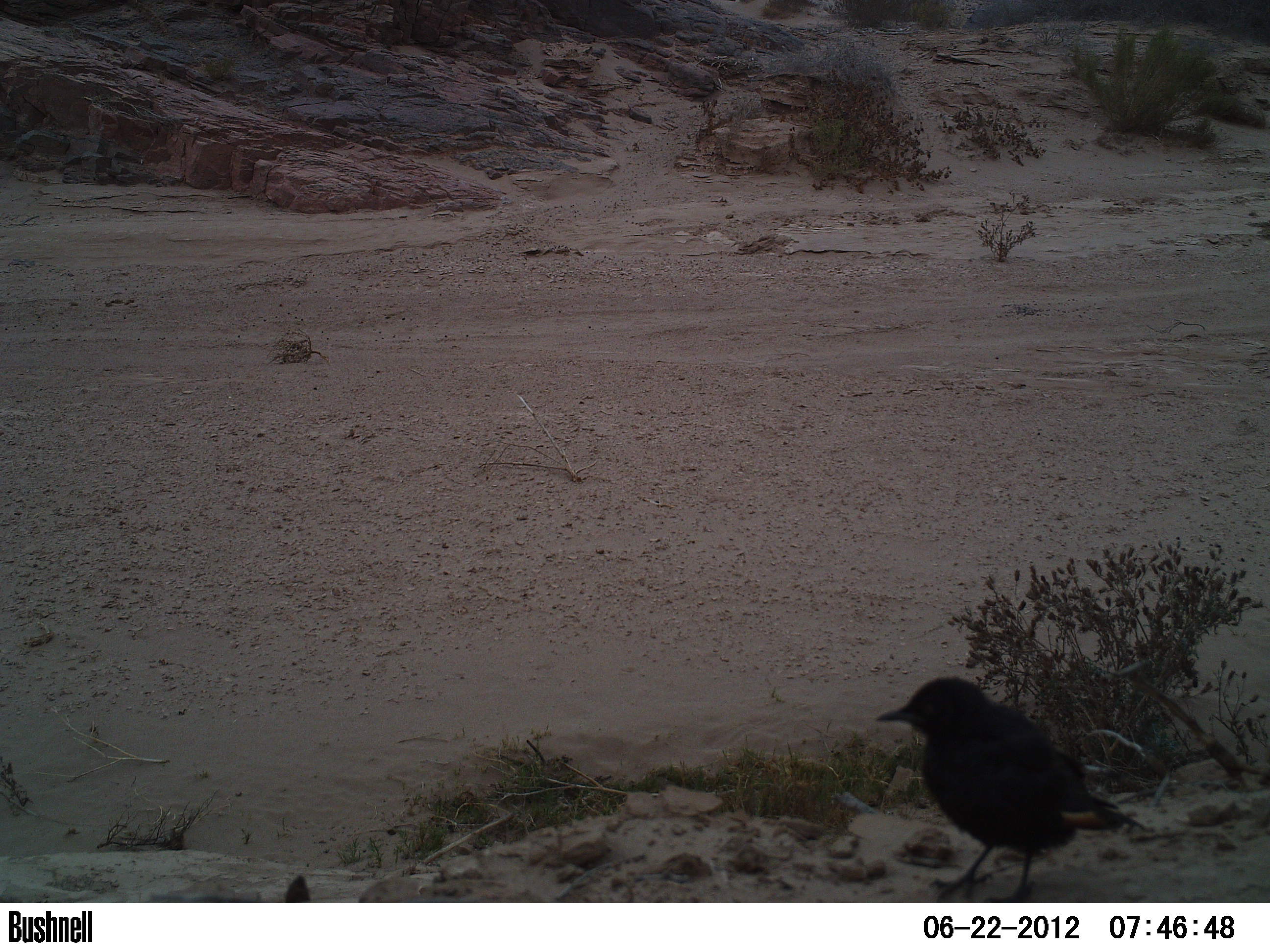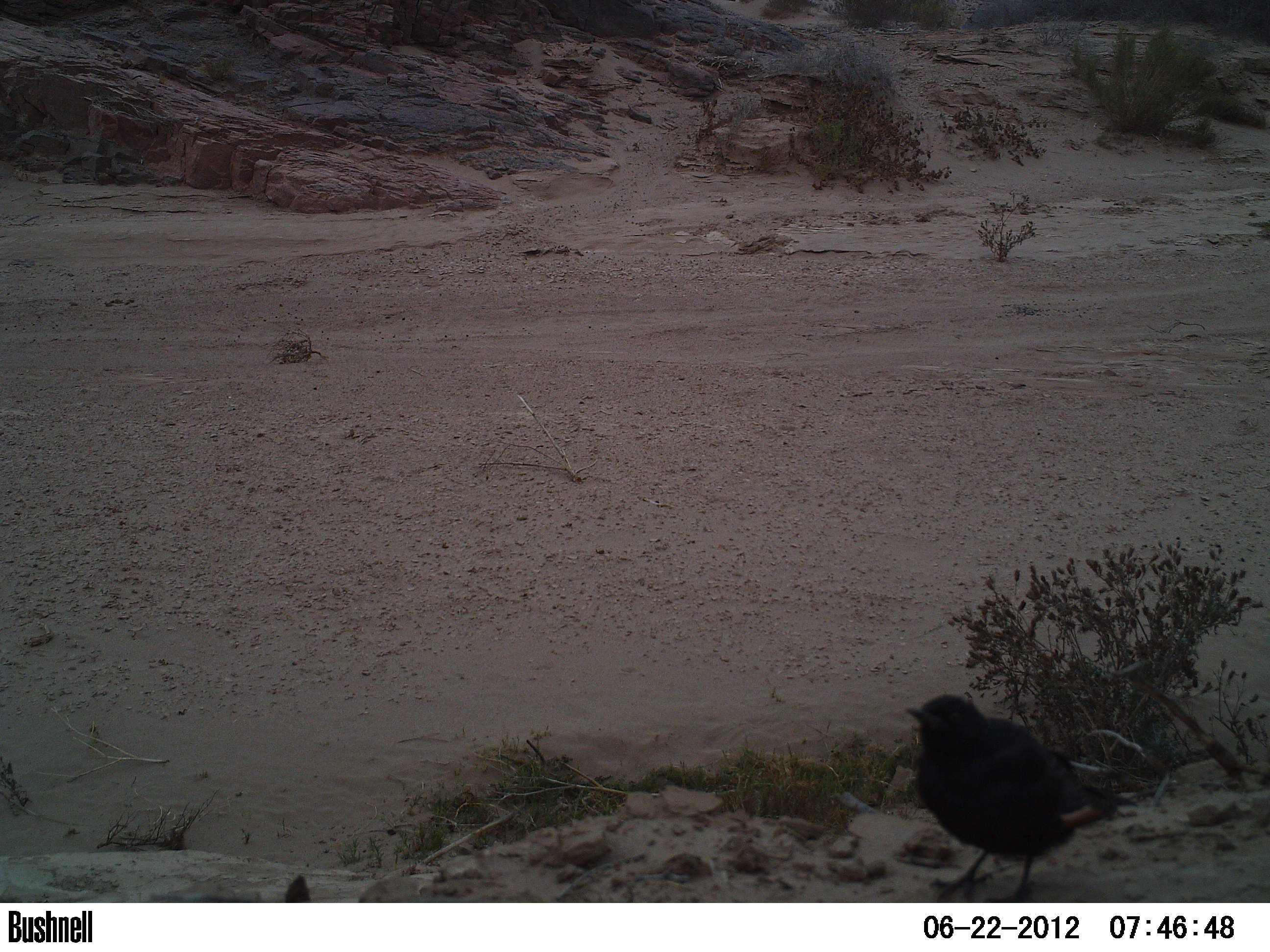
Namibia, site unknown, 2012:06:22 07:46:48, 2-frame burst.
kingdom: Animalia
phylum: Chordata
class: Aves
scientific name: Aves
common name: birds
Aves (birds).